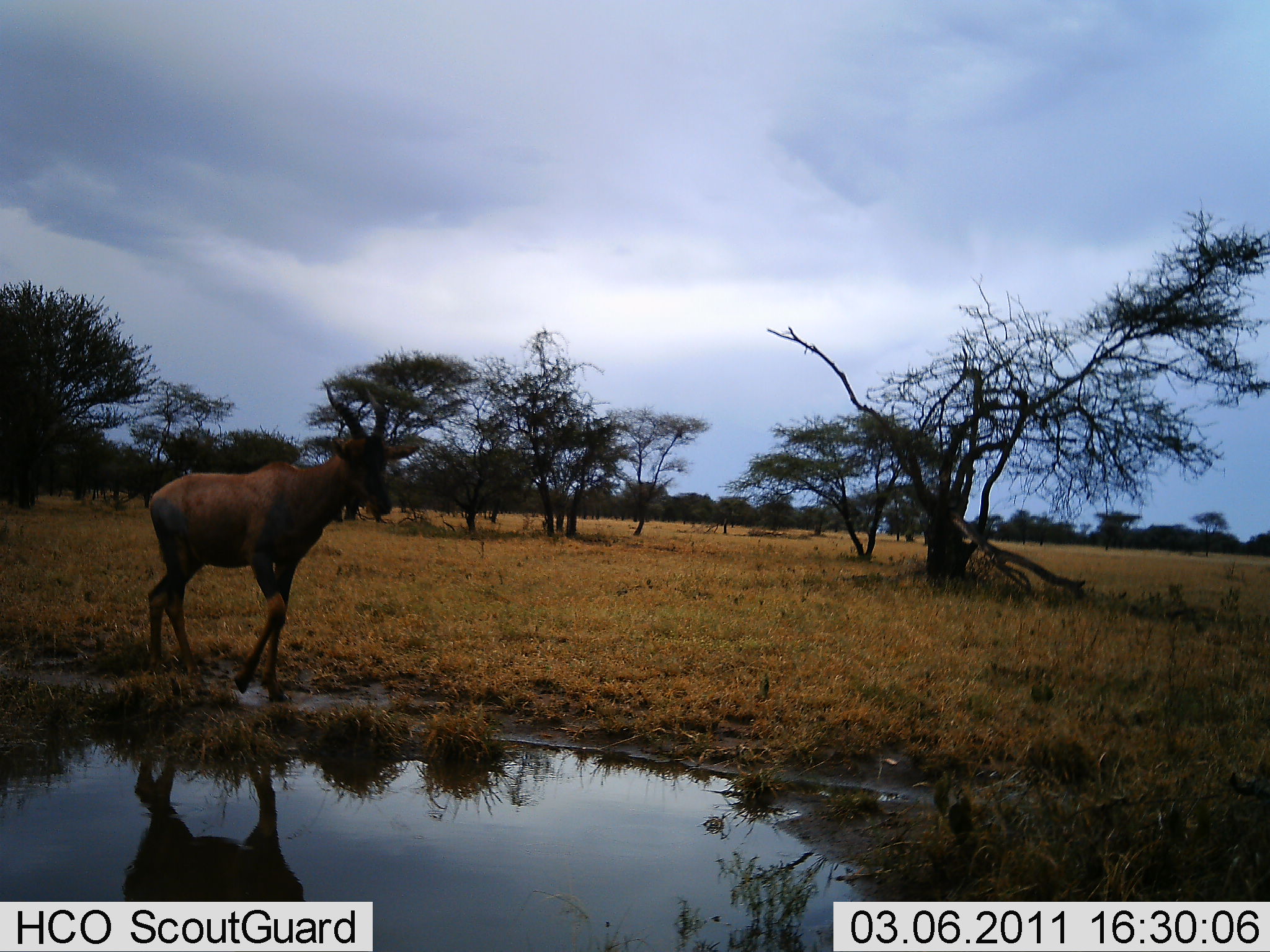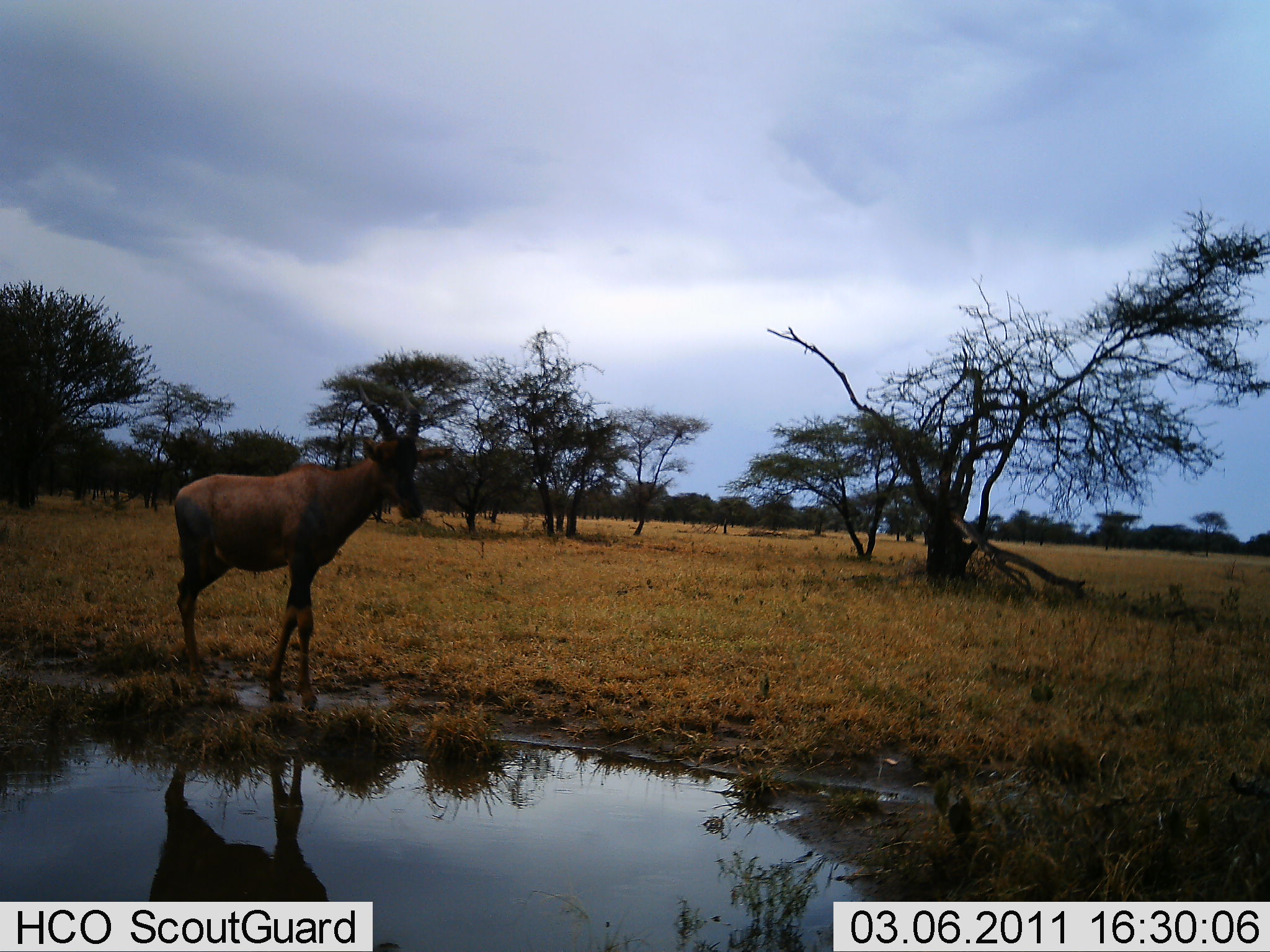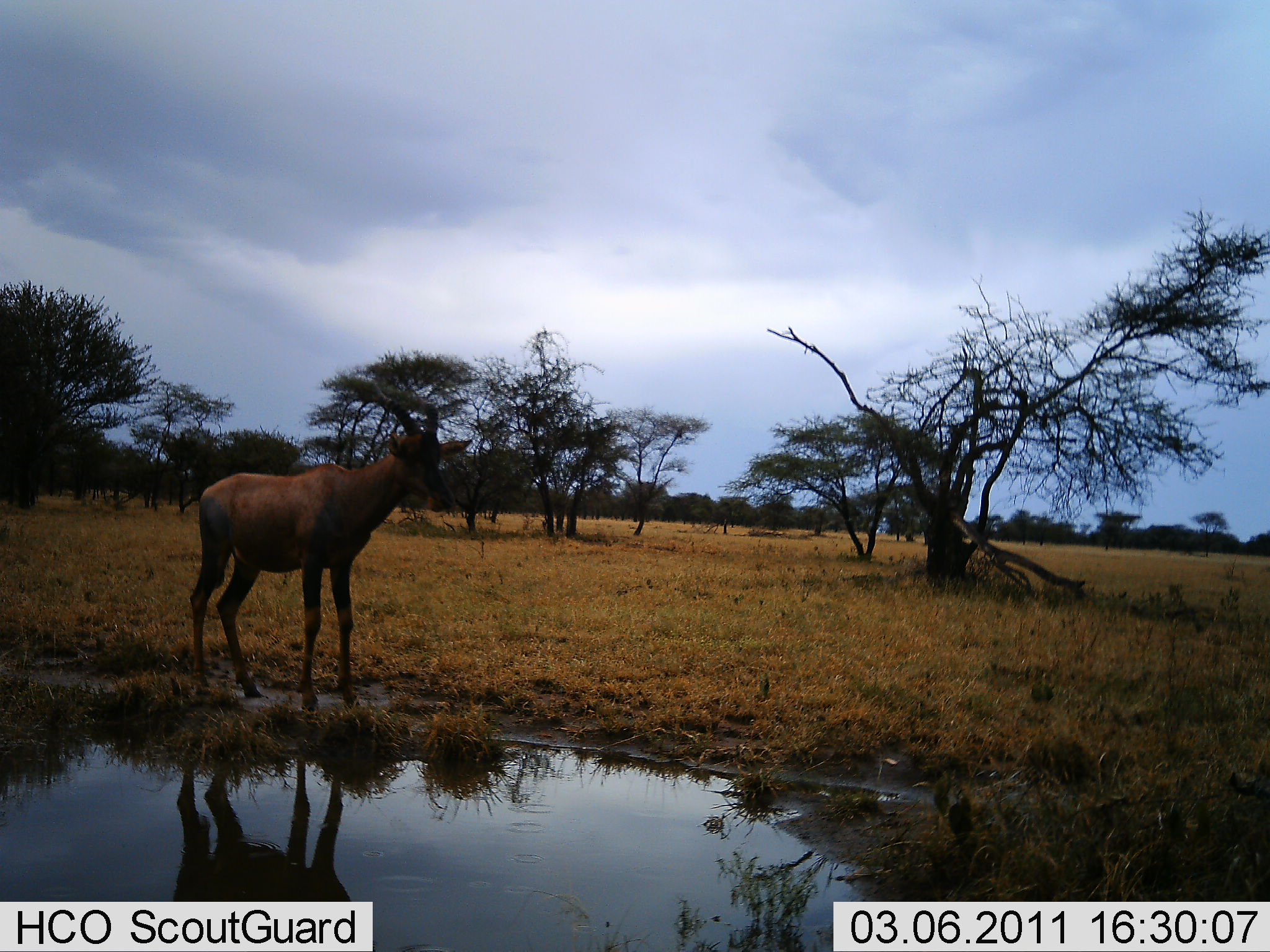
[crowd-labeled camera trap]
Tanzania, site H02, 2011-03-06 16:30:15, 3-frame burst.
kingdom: Animalia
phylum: Chordata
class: Mammalia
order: Artiodactyla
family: Bovidae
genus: Alcelaphus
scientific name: Alcelaphus buselaphus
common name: hartebeest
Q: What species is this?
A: Hartebeest (Alcelaphus buselaphus).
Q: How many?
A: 1.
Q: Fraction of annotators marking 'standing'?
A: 67%.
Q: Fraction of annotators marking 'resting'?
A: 0%.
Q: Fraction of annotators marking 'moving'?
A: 44%.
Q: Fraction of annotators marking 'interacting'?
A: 0%.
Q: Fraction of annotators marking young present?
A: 0%.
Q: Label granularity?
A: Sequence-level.